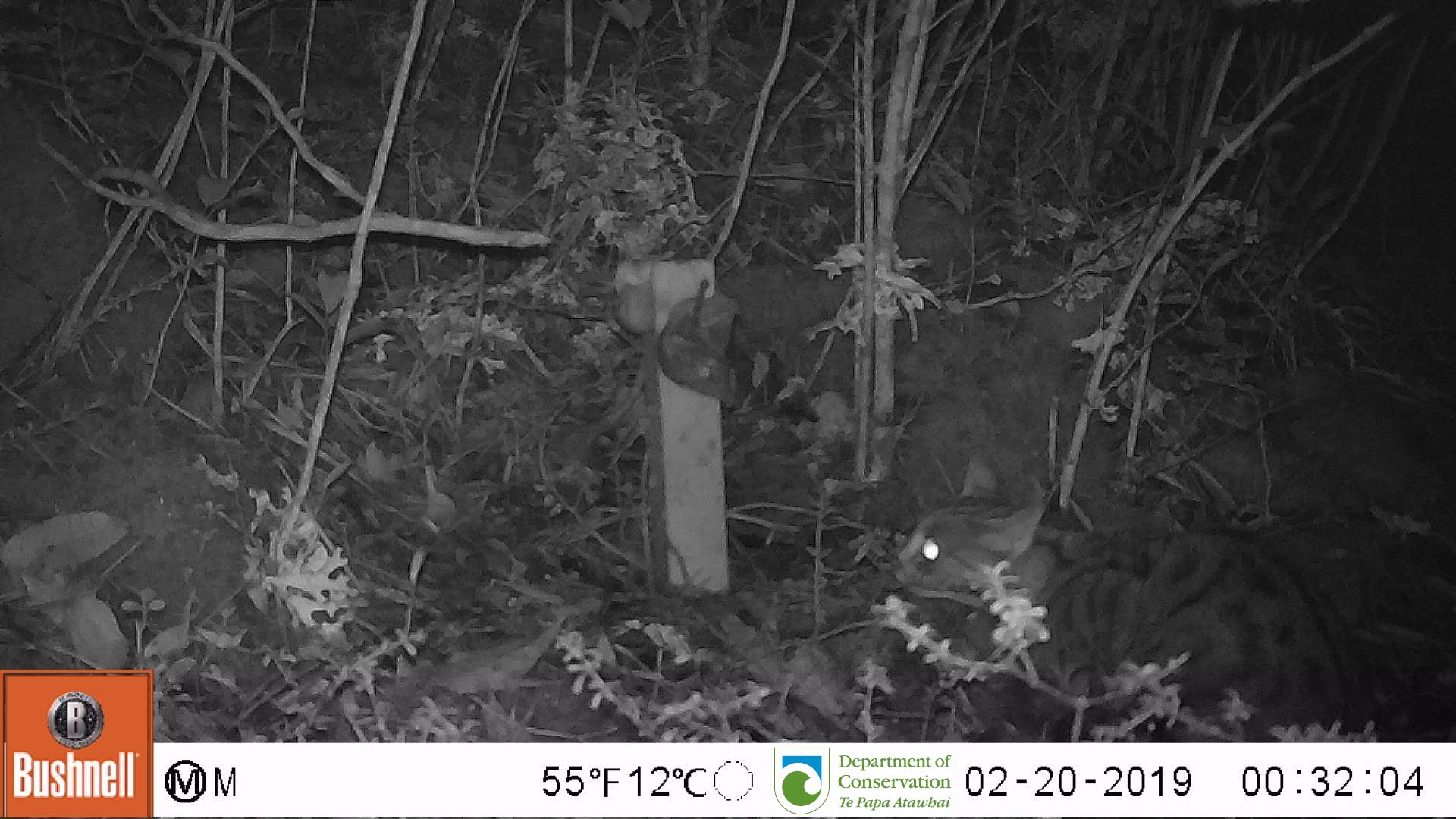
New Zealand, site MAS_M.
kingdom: Animalia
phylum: Chordata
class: Mammalia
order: Carnivora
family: Felidae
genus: Felis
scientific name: Felis catus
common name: domestic cat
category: cat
Cat (domestic cat) (Felis catus).